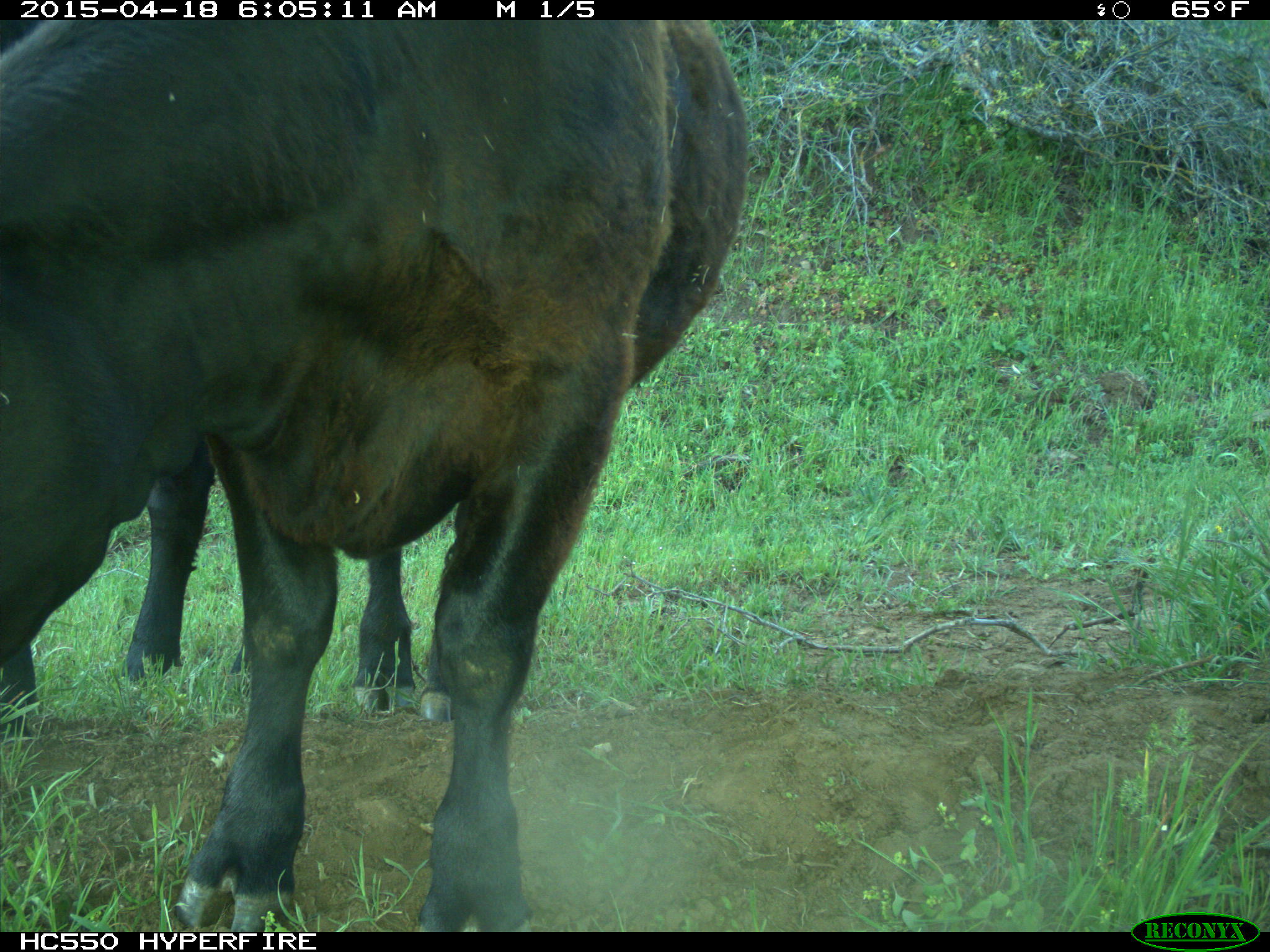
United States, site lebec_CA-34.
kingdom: Animalia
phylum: Chordata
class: Mammalia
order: Artiodactyla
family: Bovidae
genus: Bos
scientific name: Bos taurus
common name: domestic cow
Bos taurus (domestic cow).